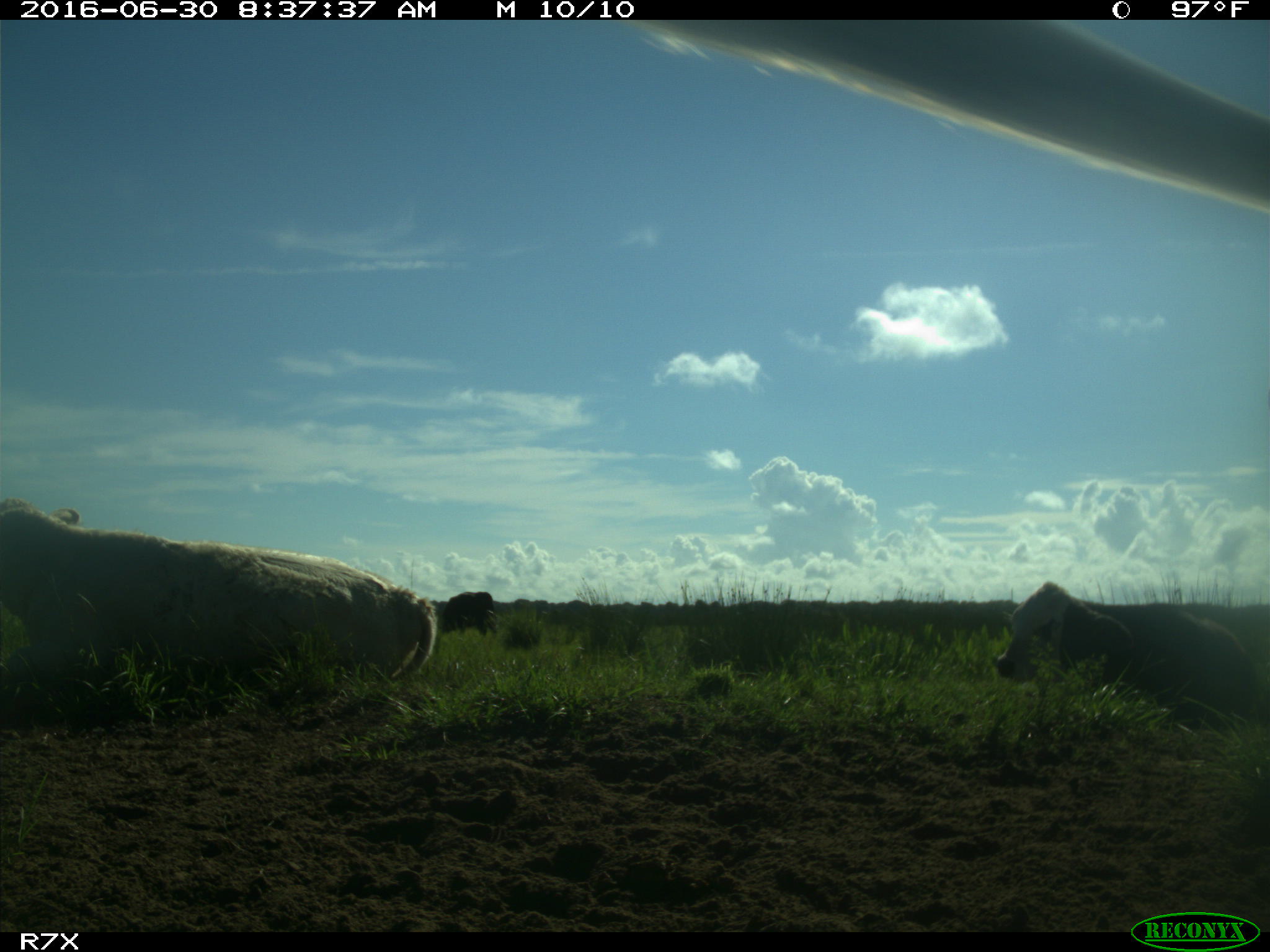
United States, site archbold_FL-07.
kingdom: Animalia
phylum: Chordata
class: Mammalia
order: Artiodactyla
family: Bovidae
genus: Bos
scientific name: Bos taurus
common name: domestic cow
Bos taurus (domestic cow).